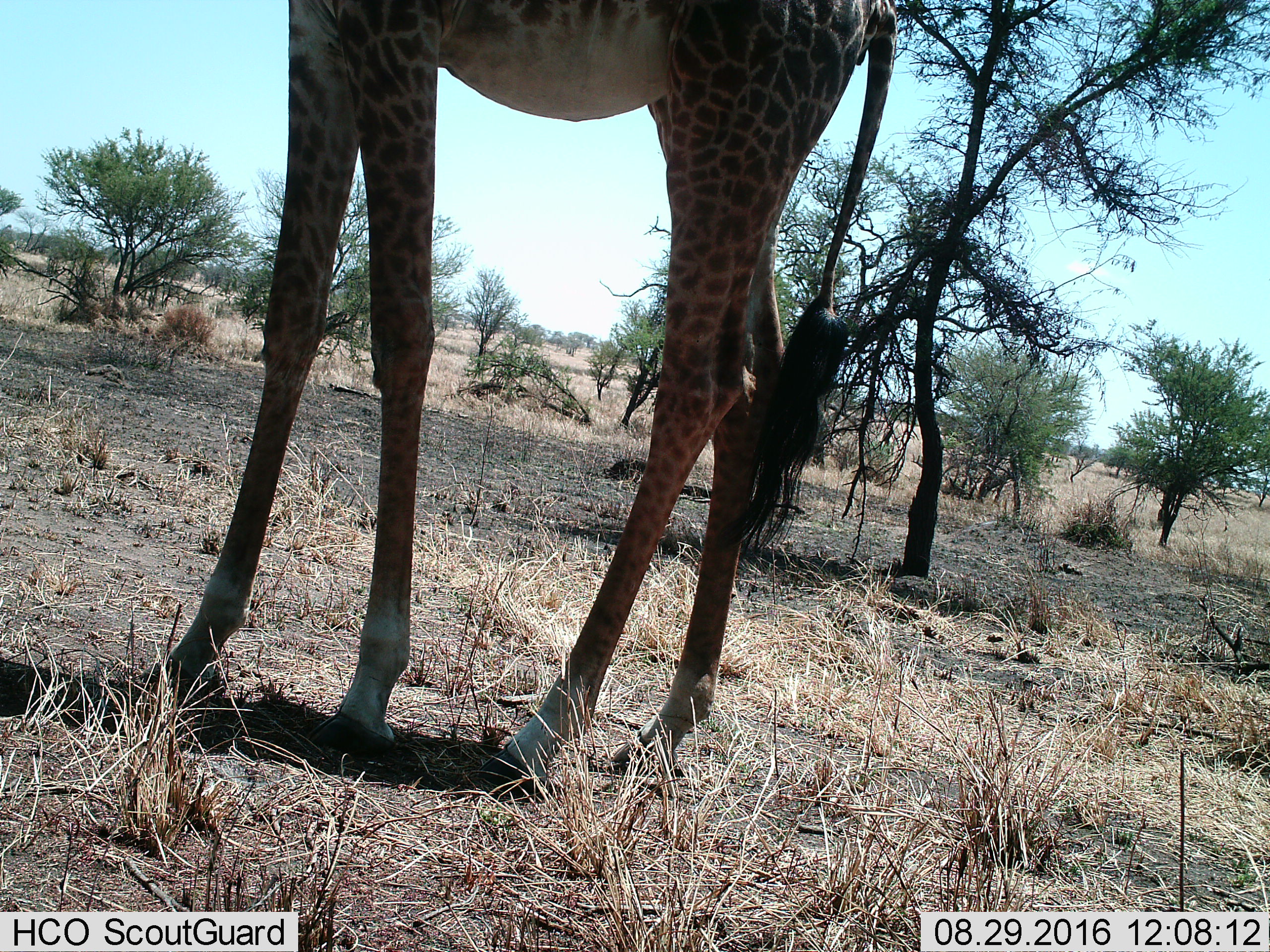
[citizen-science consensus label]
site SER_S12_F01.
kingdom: Animalia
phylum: Chordata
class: Mammalia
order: Artiodactyla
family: Giraffidae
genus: Giraffa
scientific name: Giraffa camelopardalis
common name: giraffe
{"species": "giraffe (Giraffa camelopardalis)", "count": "1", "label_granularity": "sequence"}